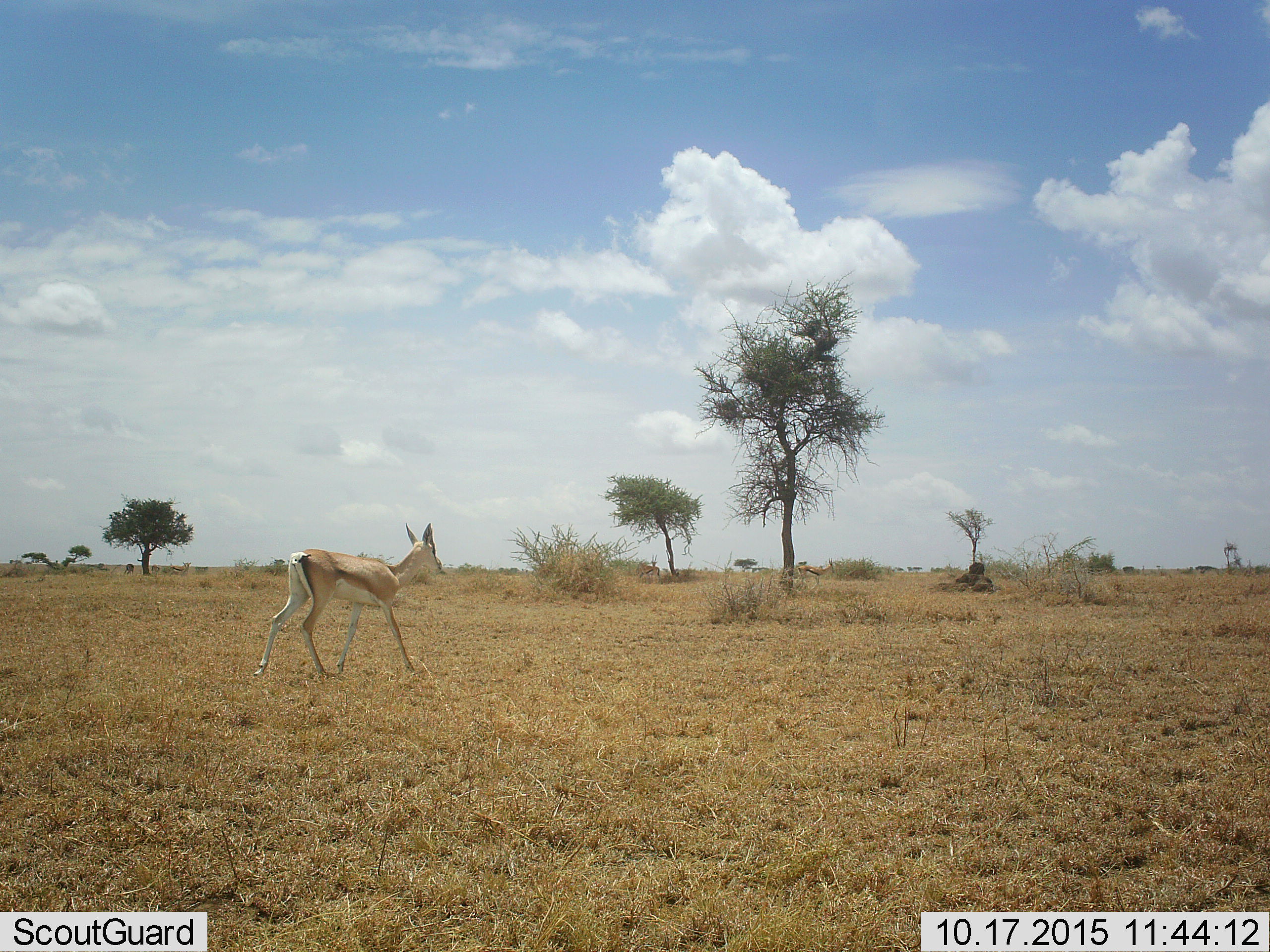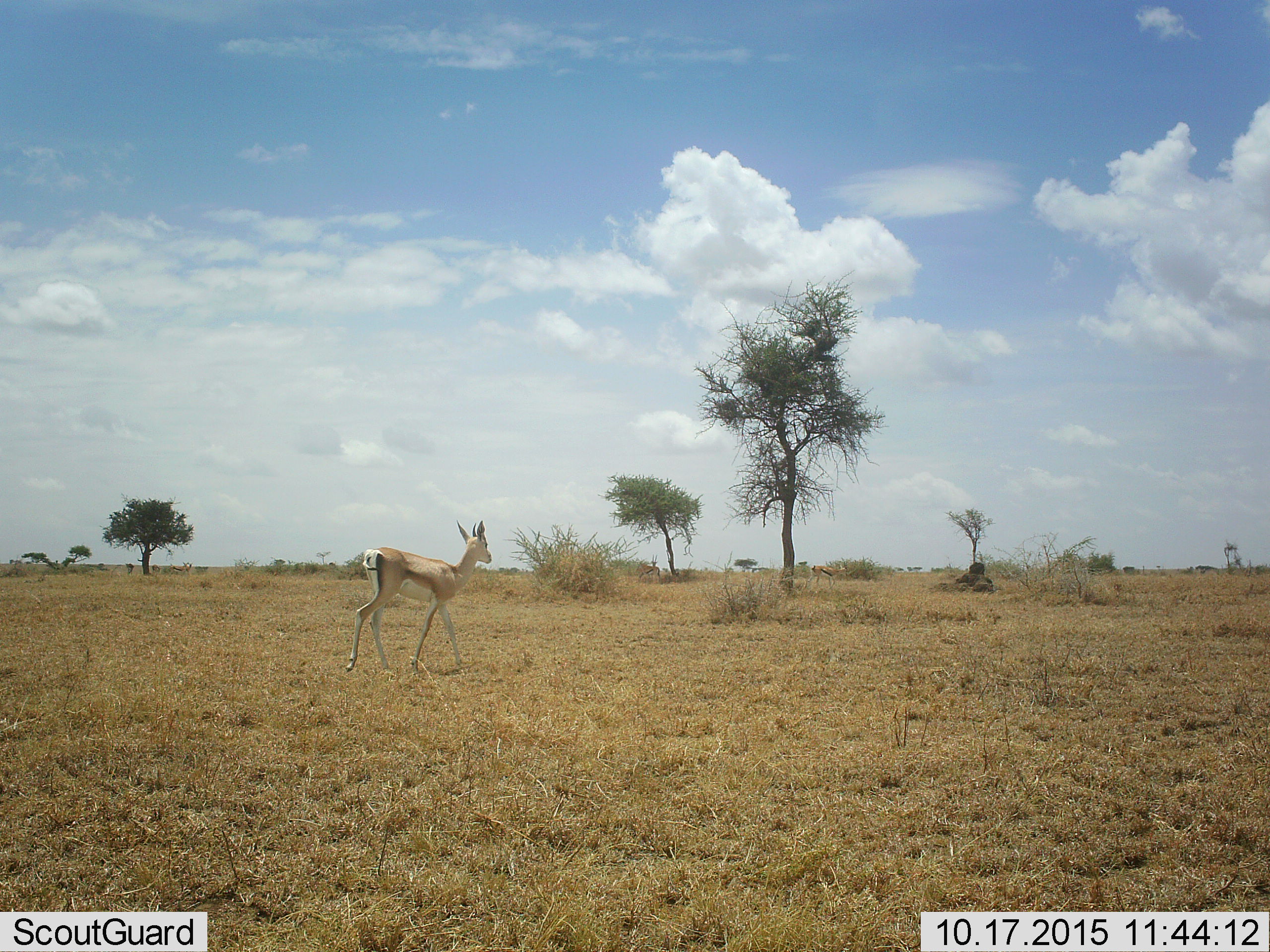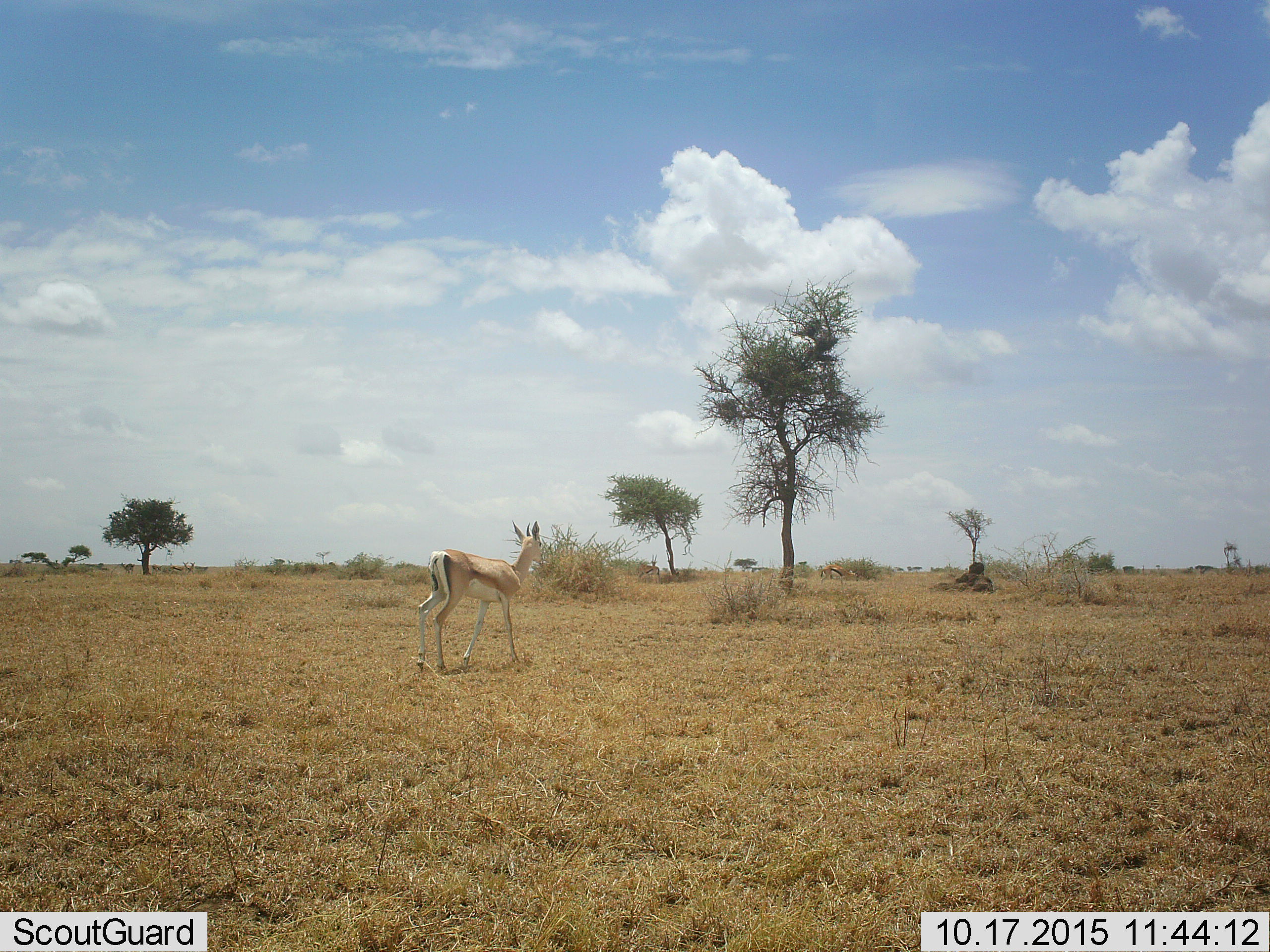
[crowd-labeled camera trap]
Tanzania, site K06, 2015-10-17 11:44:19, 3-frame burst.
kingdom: Animalia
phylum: Chordata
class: Mammalia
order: Artiodactyla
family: Bovidae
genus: Nanger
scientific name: Nanger granti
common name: grant's gazelle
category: gazellegrants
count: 1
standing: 0%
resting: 0%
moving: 100%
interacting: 0%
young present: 17%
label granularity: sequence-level